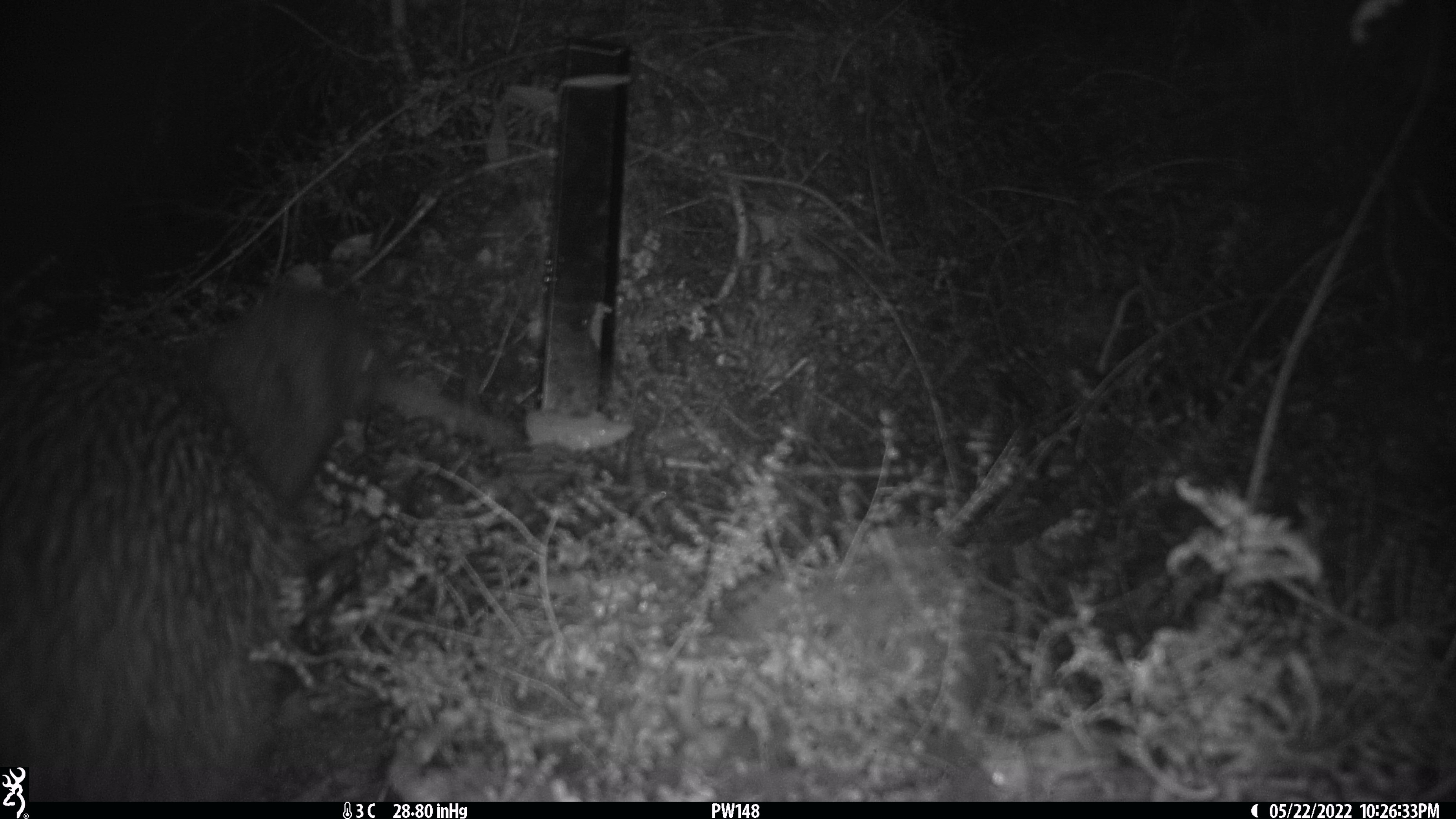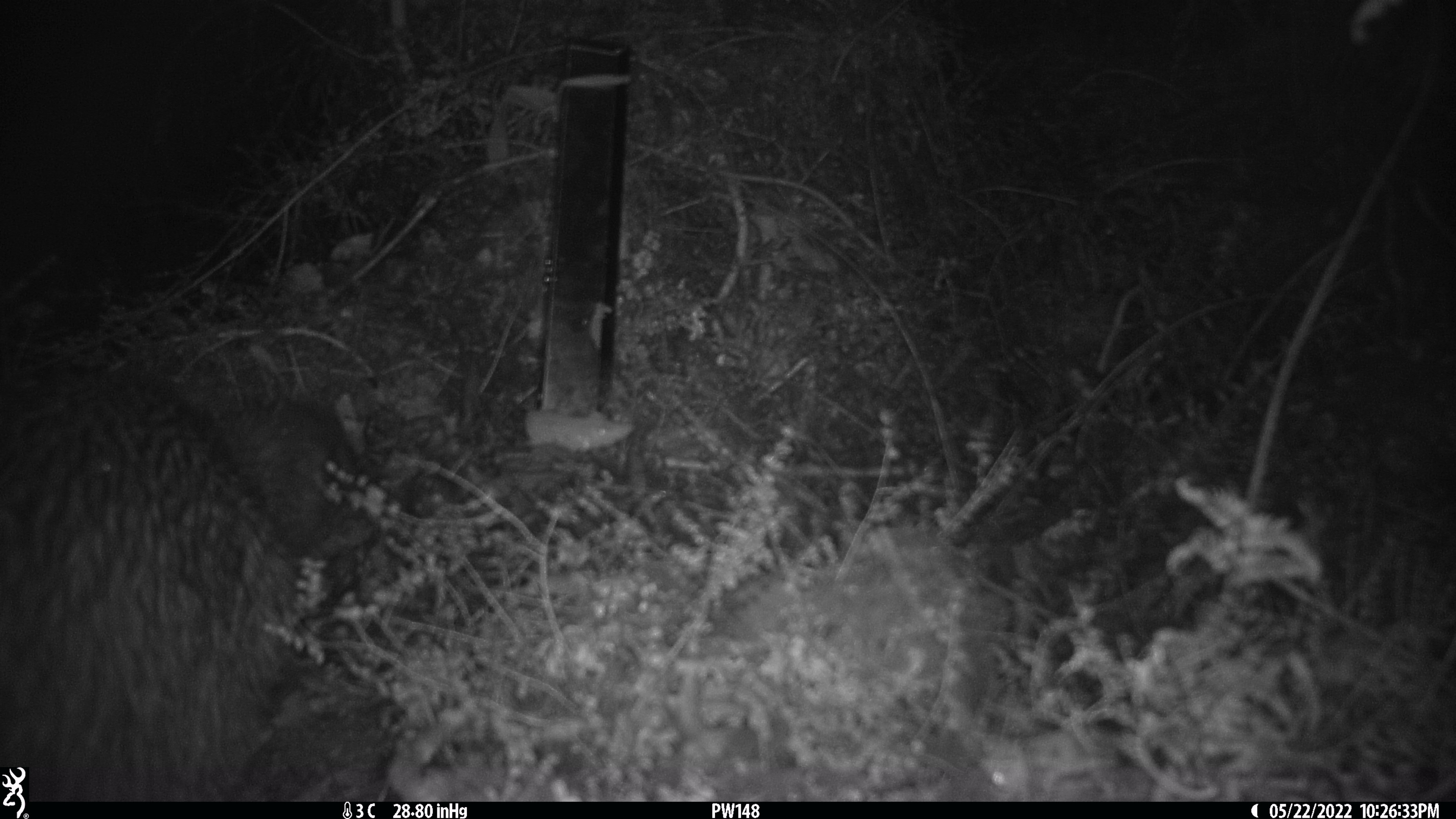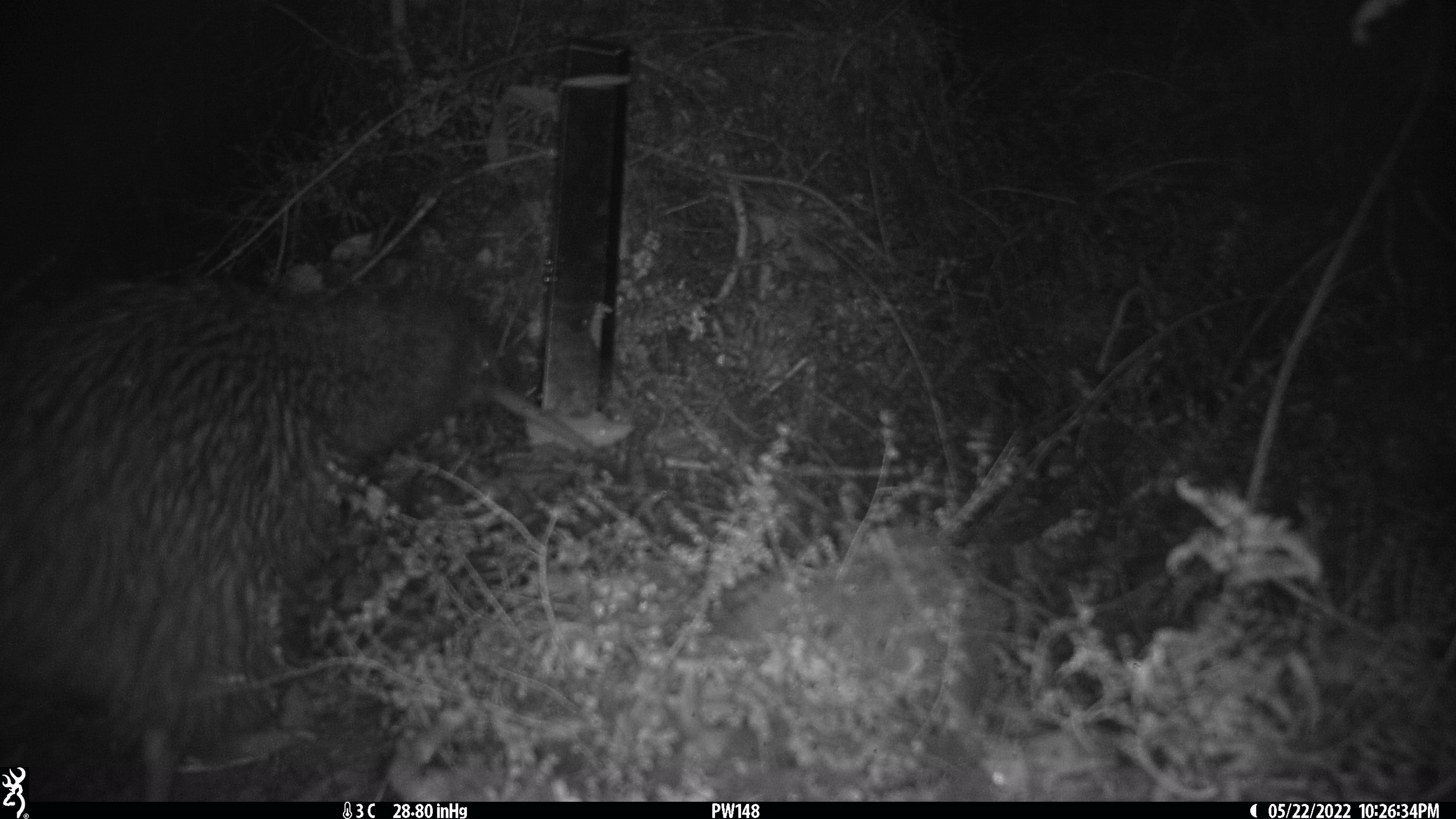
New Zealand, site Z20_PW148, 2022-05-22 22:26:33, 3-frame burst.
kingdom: Animalia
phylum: Chordata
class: Aves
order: Apterygiformes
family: Apterygidae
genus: Apteryx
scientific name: Apteryx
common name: kiwi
Kiwi (Apteryx).